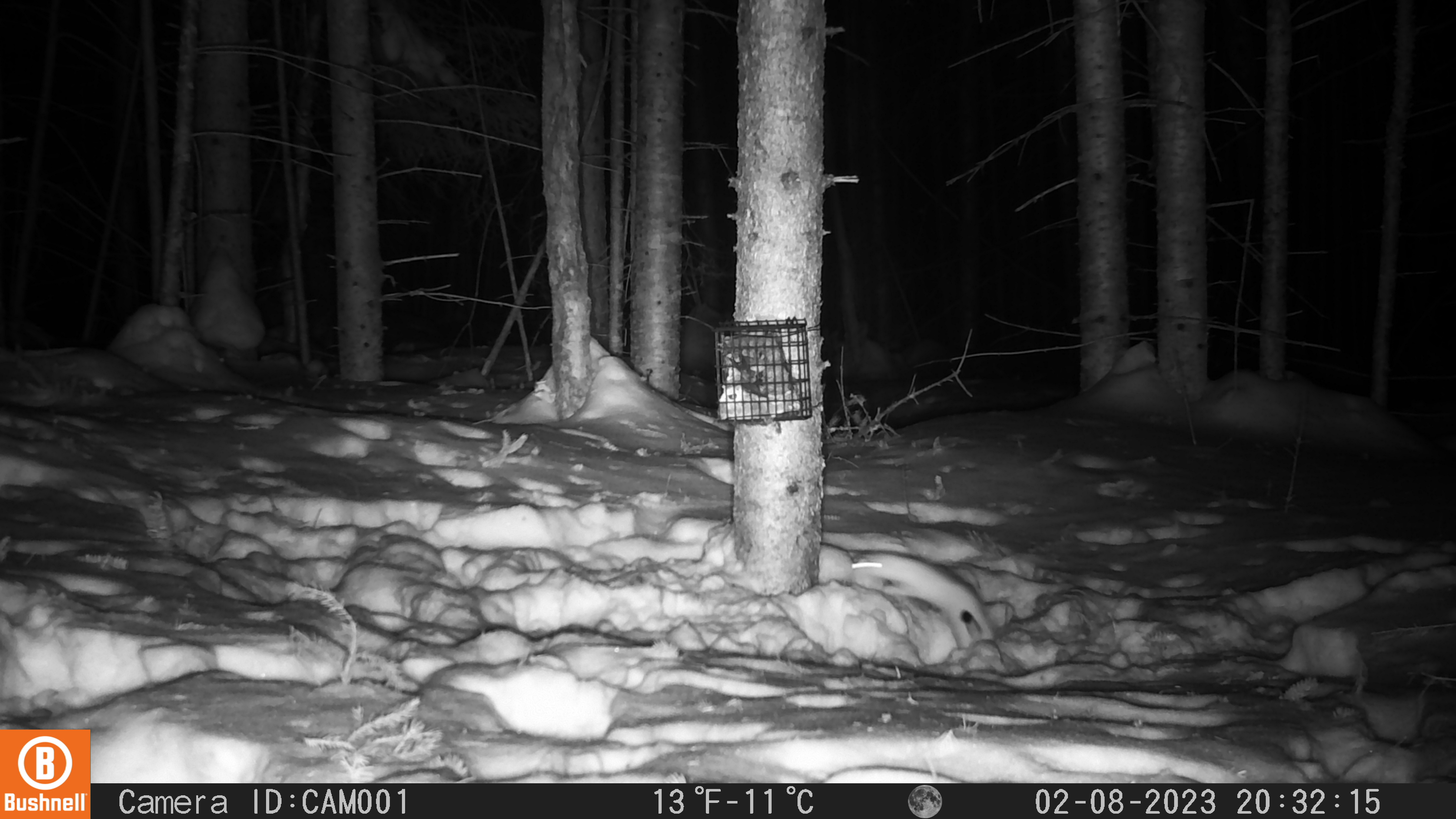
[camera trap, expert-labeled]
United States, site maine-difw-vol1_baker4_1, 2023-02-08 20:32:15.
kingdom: Animalia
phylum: Chordata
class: Mammalia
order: Carnivora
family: Mustelidae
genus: Neogale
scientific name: Neogale frenata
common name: long-tailed weasel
Long-tailed weasel (Neogale frenata).